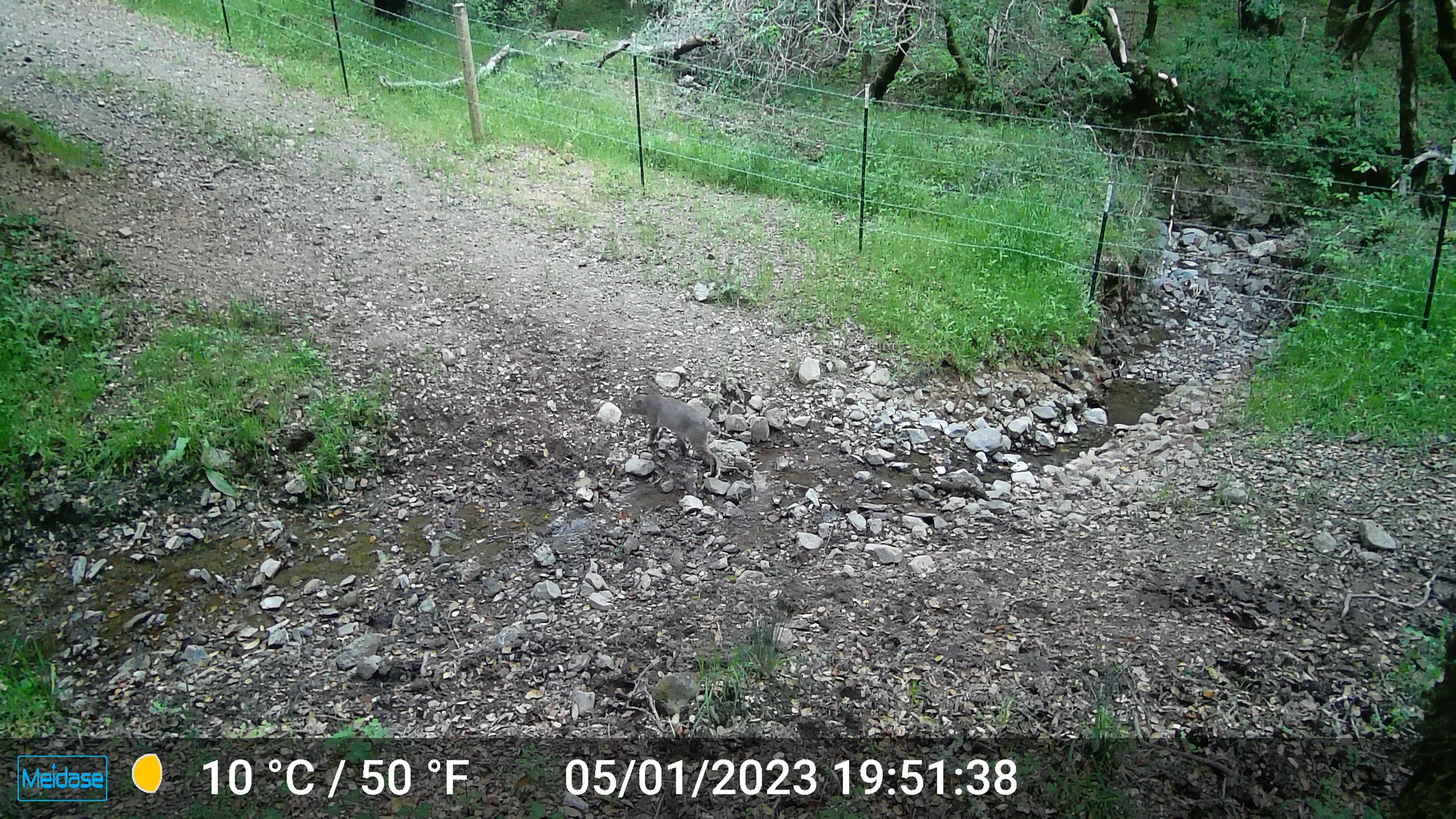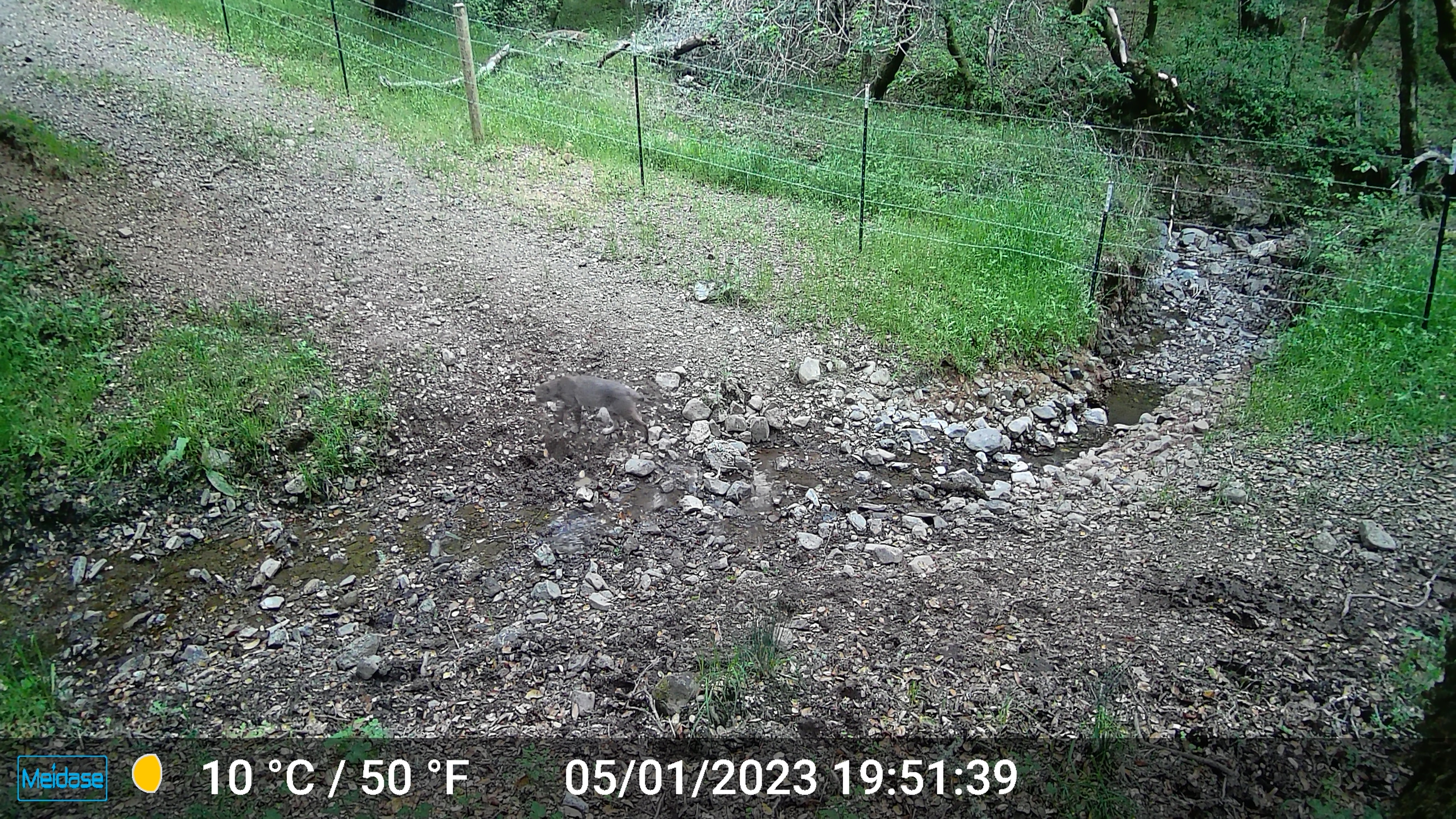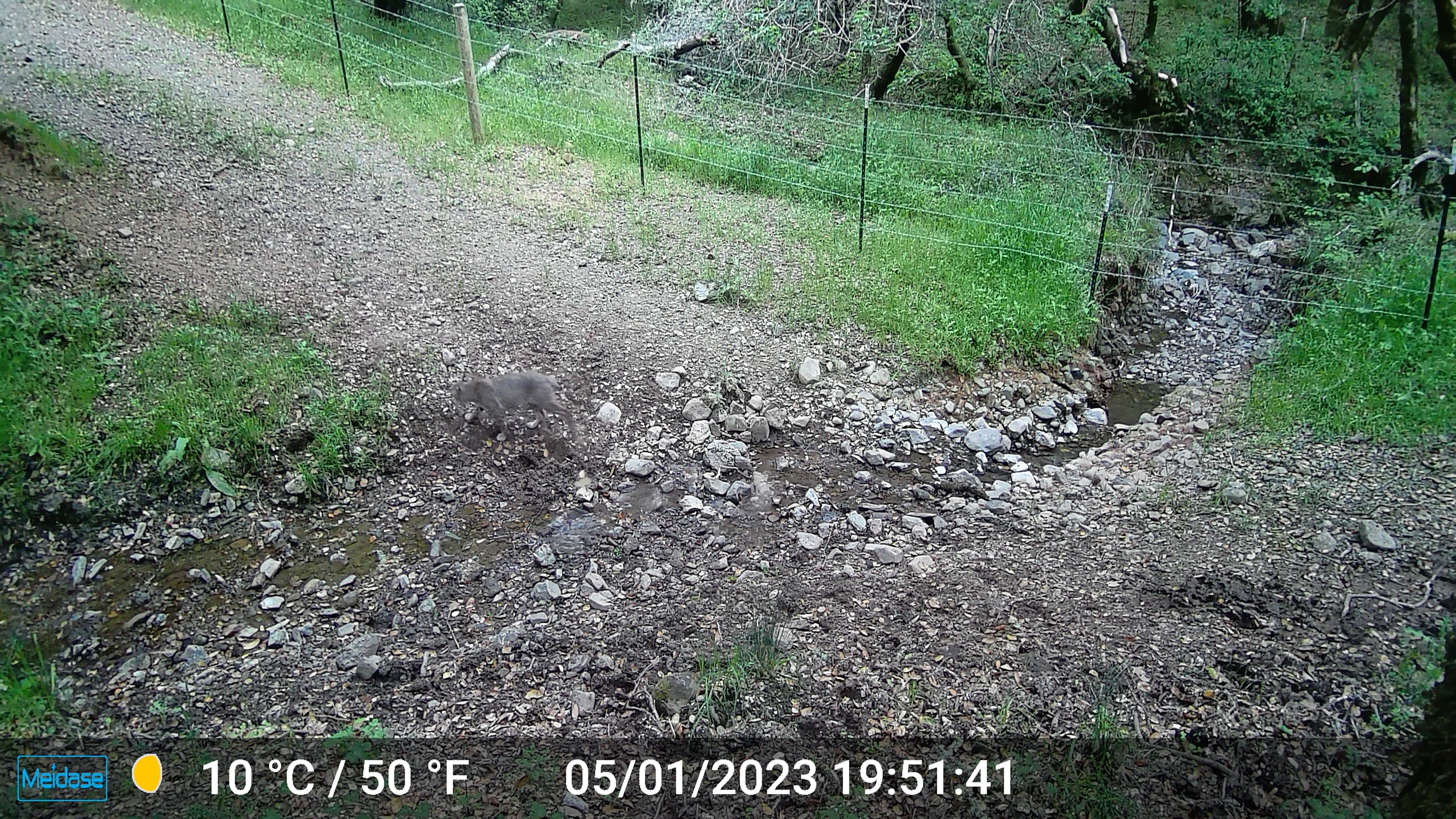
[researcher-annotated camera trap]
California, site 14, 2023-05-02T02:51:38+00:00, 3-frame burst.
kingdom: Animalia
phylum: Chordata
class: Mammalia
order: Carnivora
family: Felidae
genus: Lynx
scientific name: Lynx rufus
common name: bobcat